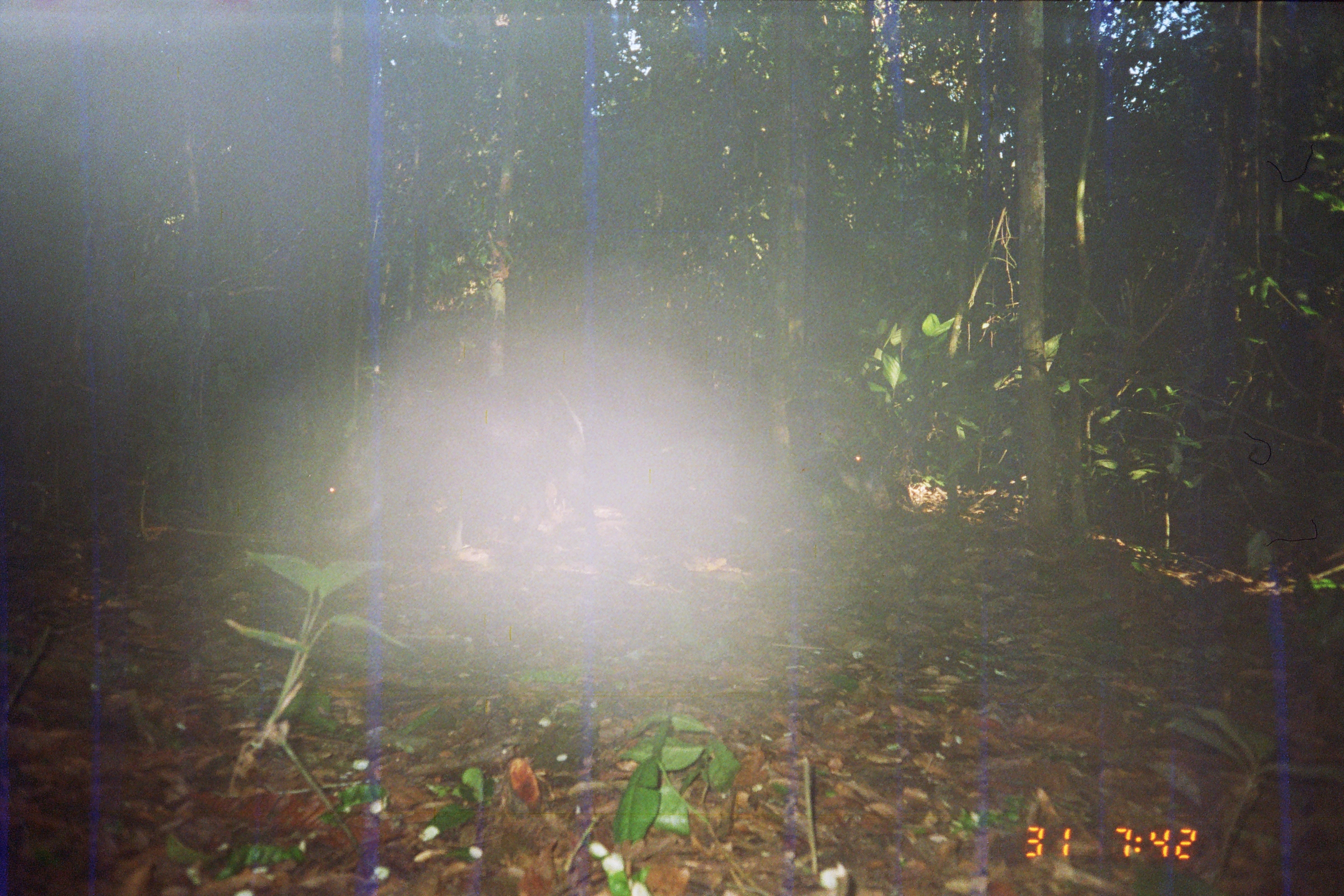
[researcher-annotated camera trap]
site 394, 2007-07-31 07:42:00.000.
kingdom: Animalia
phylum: Chordata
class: Mammalia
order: Artiodactyla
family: Tayassuidae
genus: Tayassu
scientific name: Tayassu pecari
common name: white-lipped peccary